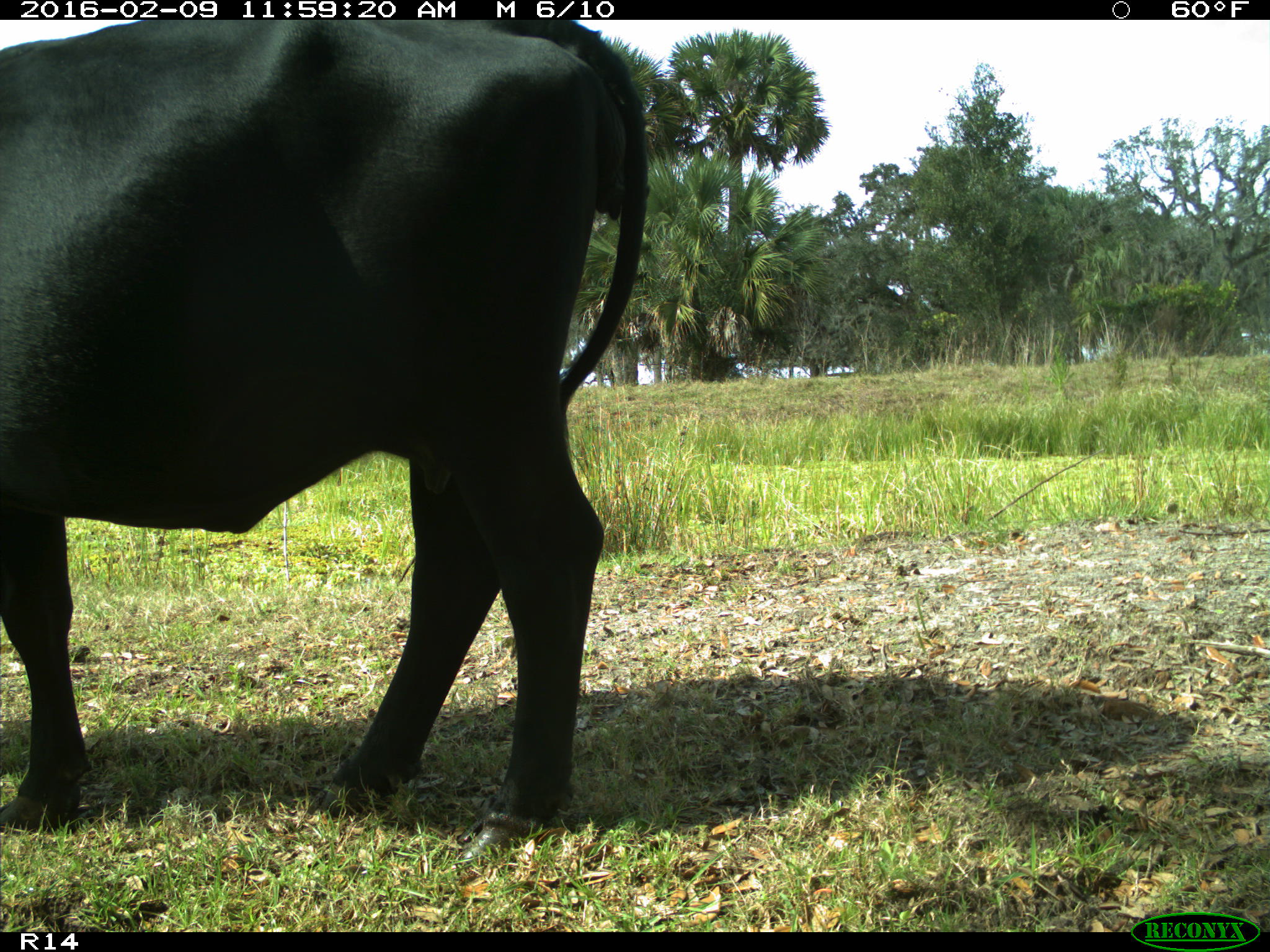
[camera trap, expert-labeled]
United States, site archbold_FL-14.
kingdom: Animalia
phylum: Chordata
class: Mammalia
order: Artiodactyla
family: Bovidae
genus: Bos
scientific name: Bos taurus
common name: domestic cow